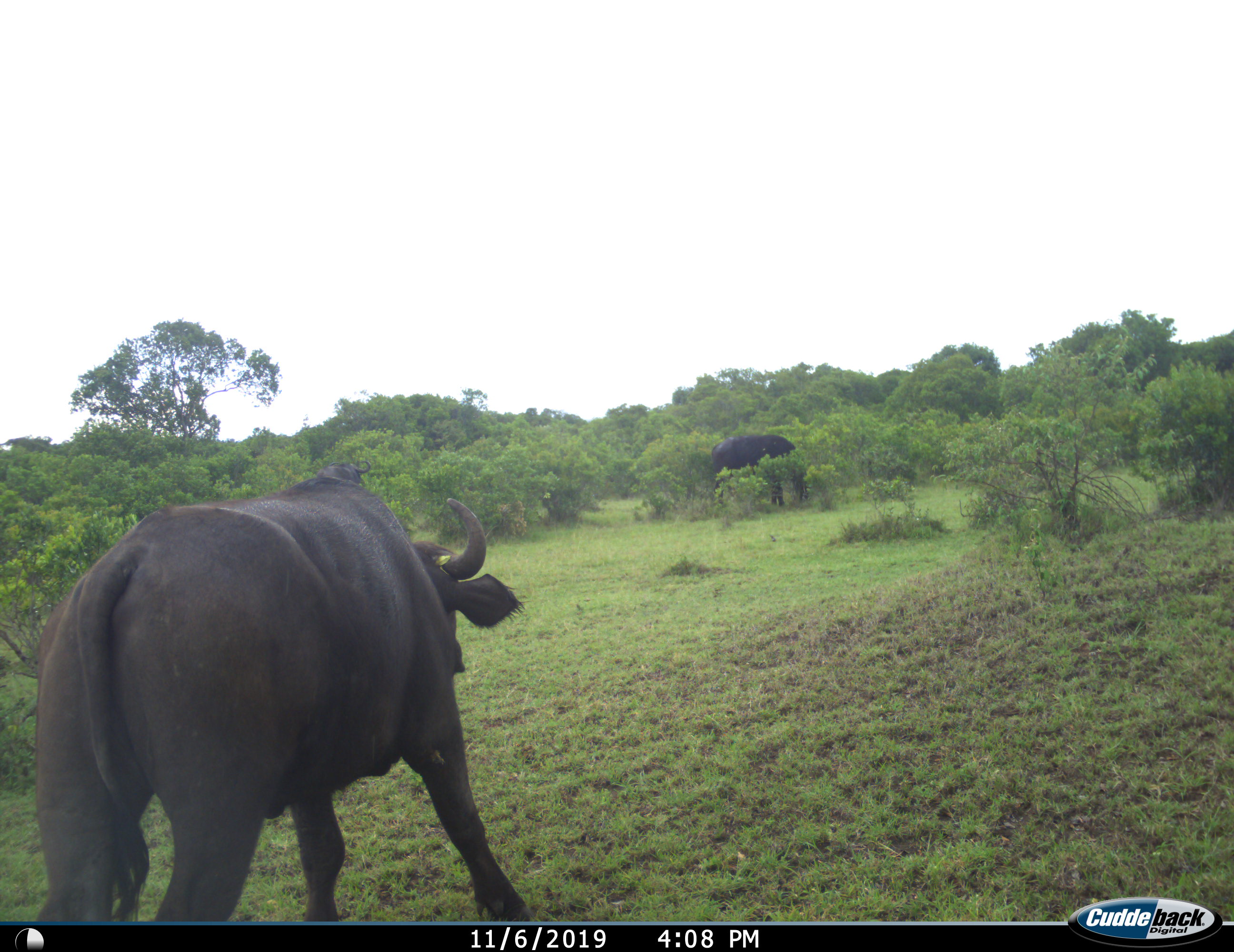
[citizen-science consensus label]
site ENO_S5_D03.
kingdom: Animalia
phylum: Chordata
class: Mammalia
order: Artiodactyla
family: Bovidae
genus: Syncerus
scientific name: Syncerus caffer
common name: african buffalo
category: buffalo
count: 2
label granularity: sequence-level